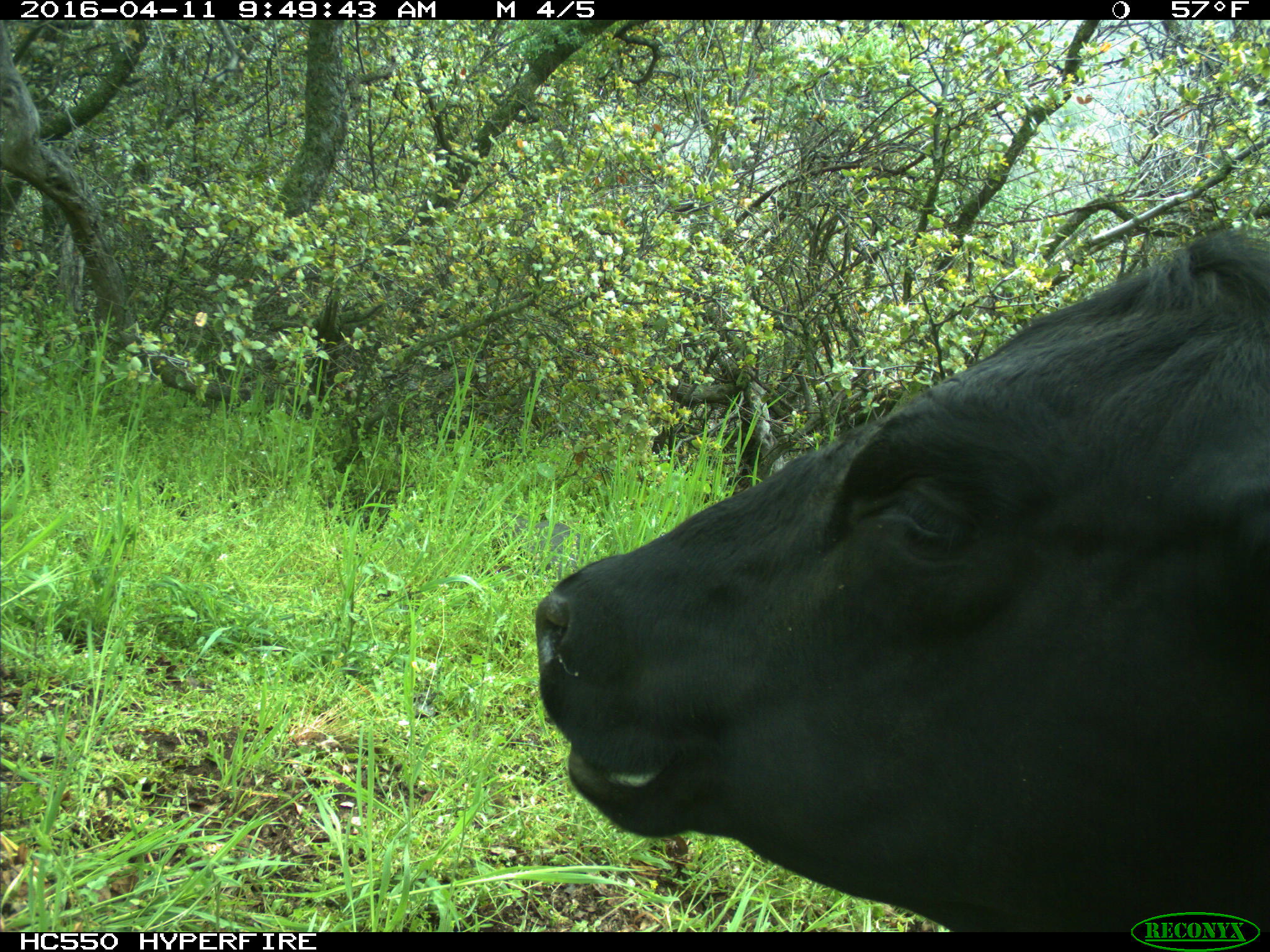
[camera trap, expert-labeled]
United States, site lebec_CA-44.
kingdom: Animalia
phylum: Chordata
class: Mammalia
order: Artiodactyla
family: Bovidae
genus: Bos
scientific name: Bos taurus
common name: domestic cow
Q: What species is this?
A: Bos taurus (domestic cow).